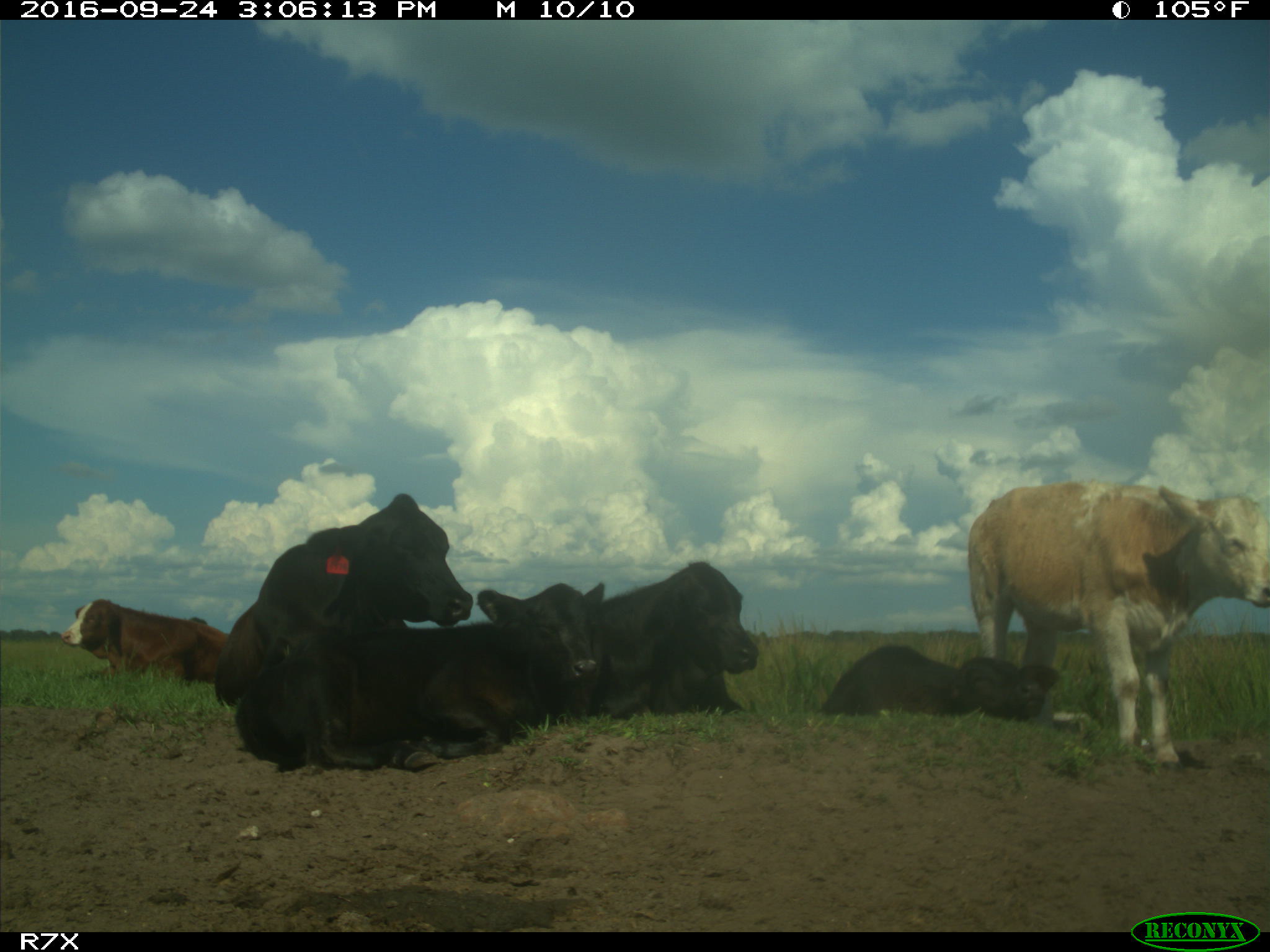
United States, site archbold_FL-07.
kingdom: Animalia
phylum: Chordata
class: Mammalia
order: Artiodactyla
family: Bovidae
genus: Bos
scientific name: Bos taurus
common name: domestic cow